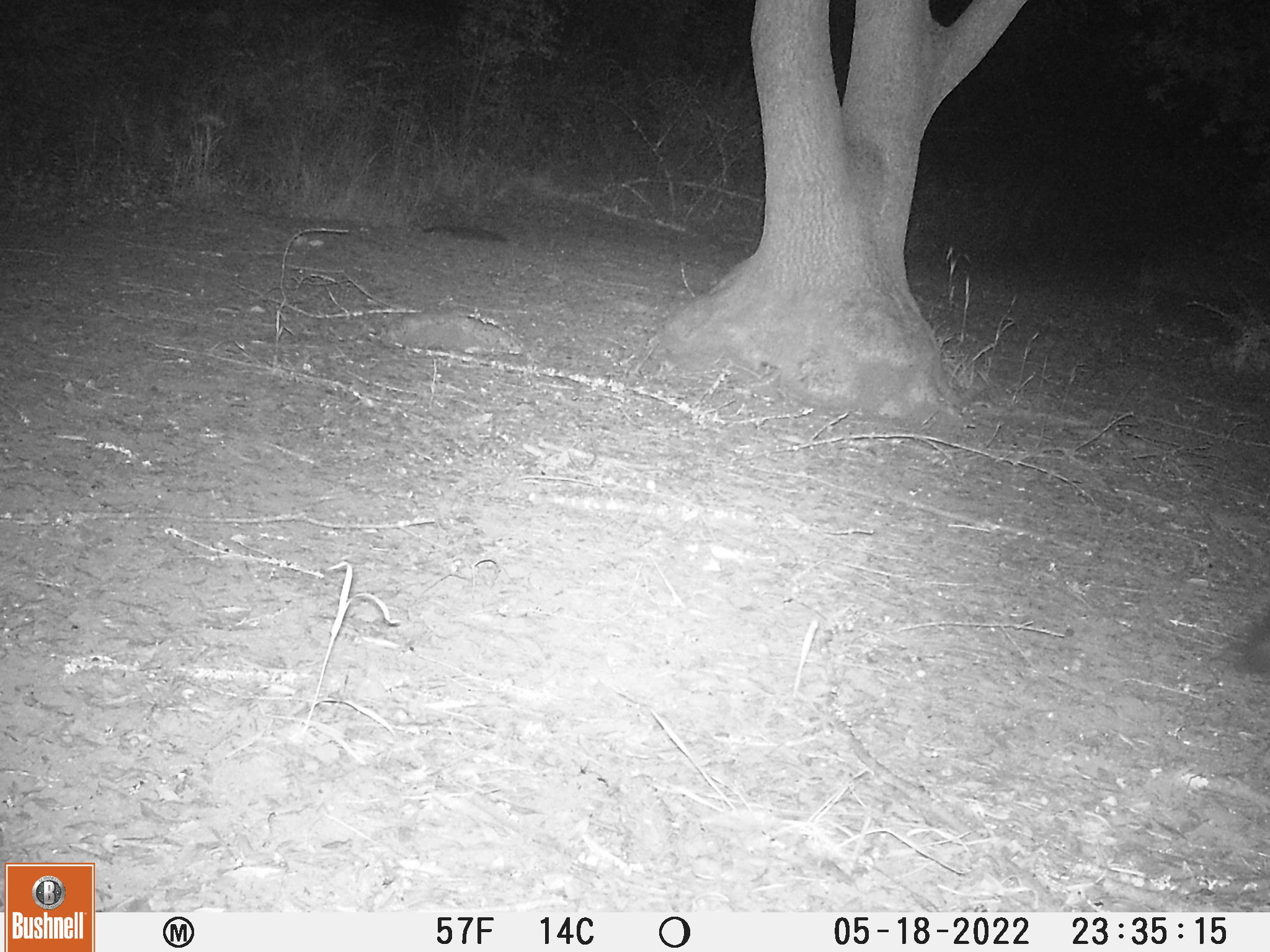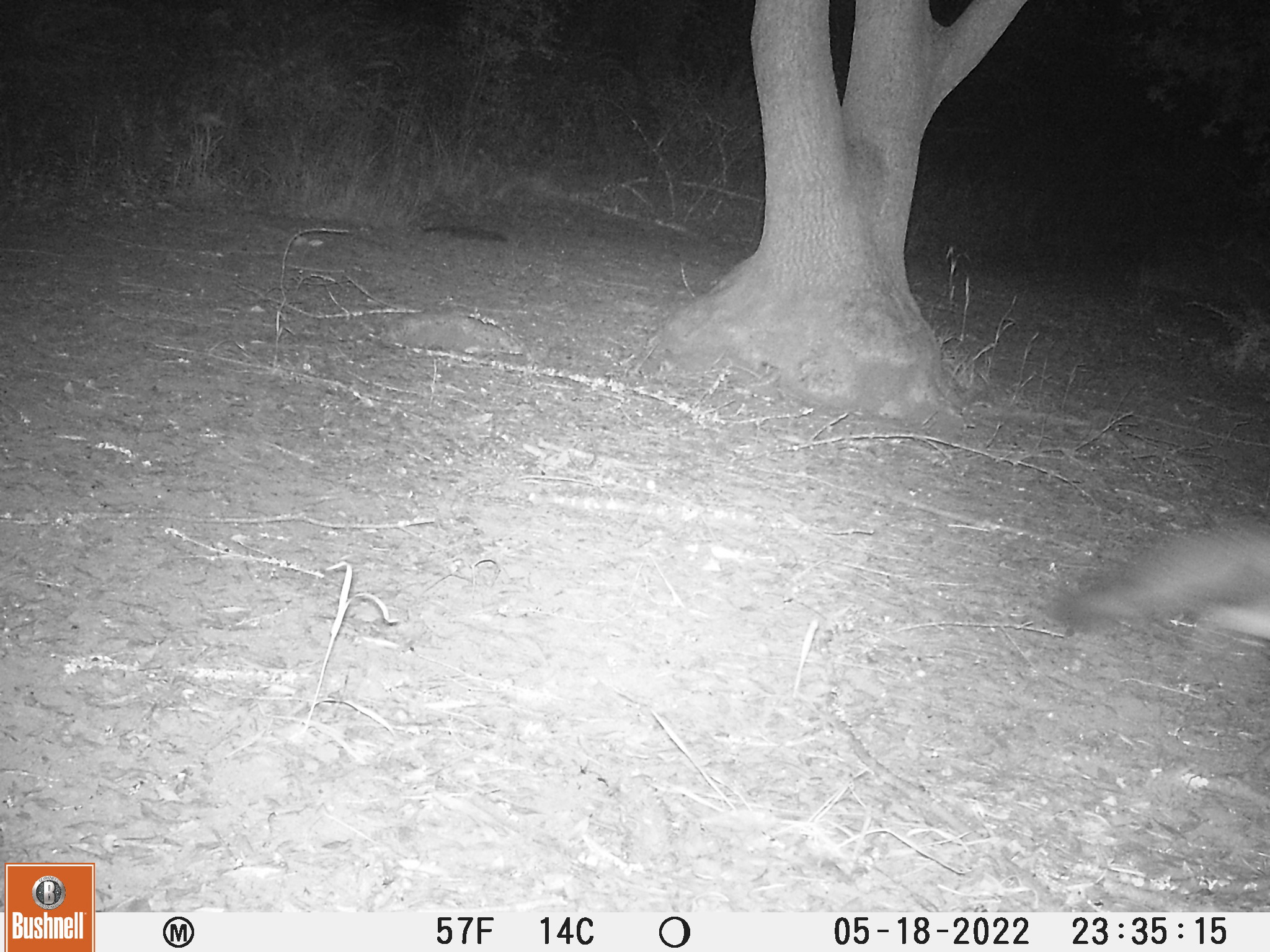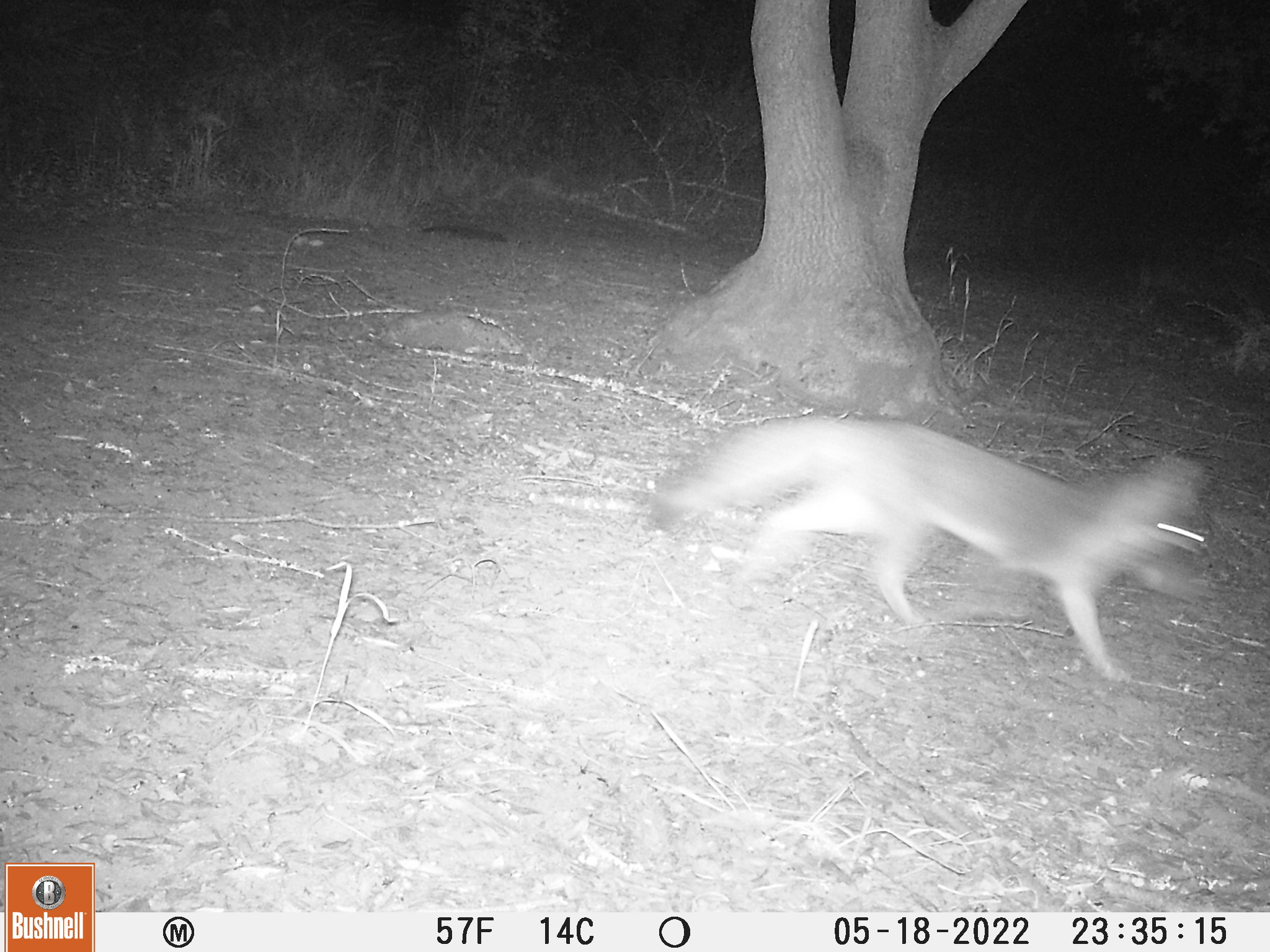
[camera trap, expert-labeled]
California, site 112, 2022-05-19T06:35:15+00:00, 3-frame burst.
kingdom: Animalia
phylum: Chordata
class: Mammalia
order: Carnivora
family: Canidae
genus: Urocyon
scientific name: Urocyon cinereoargenteus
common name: gray fox